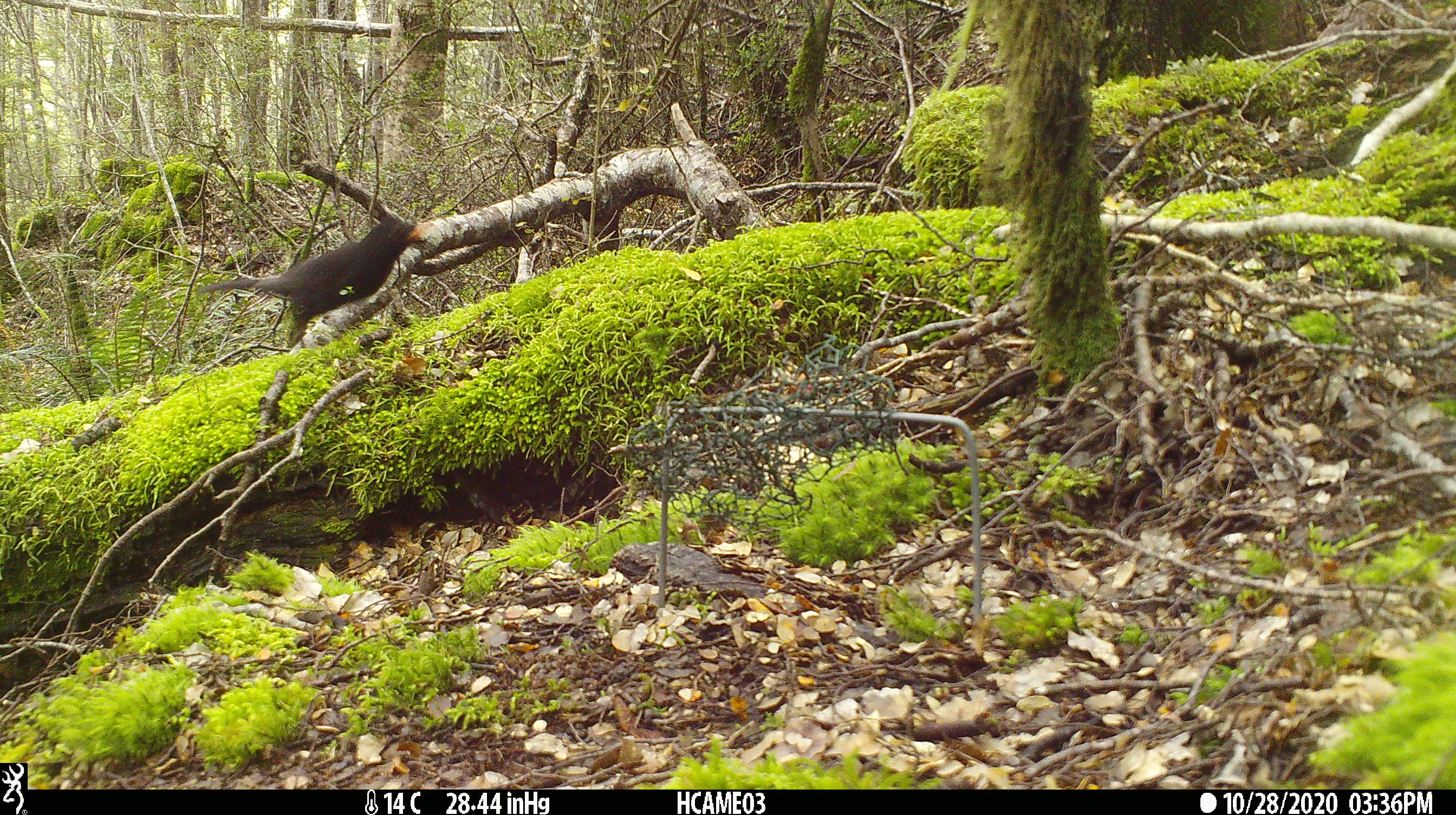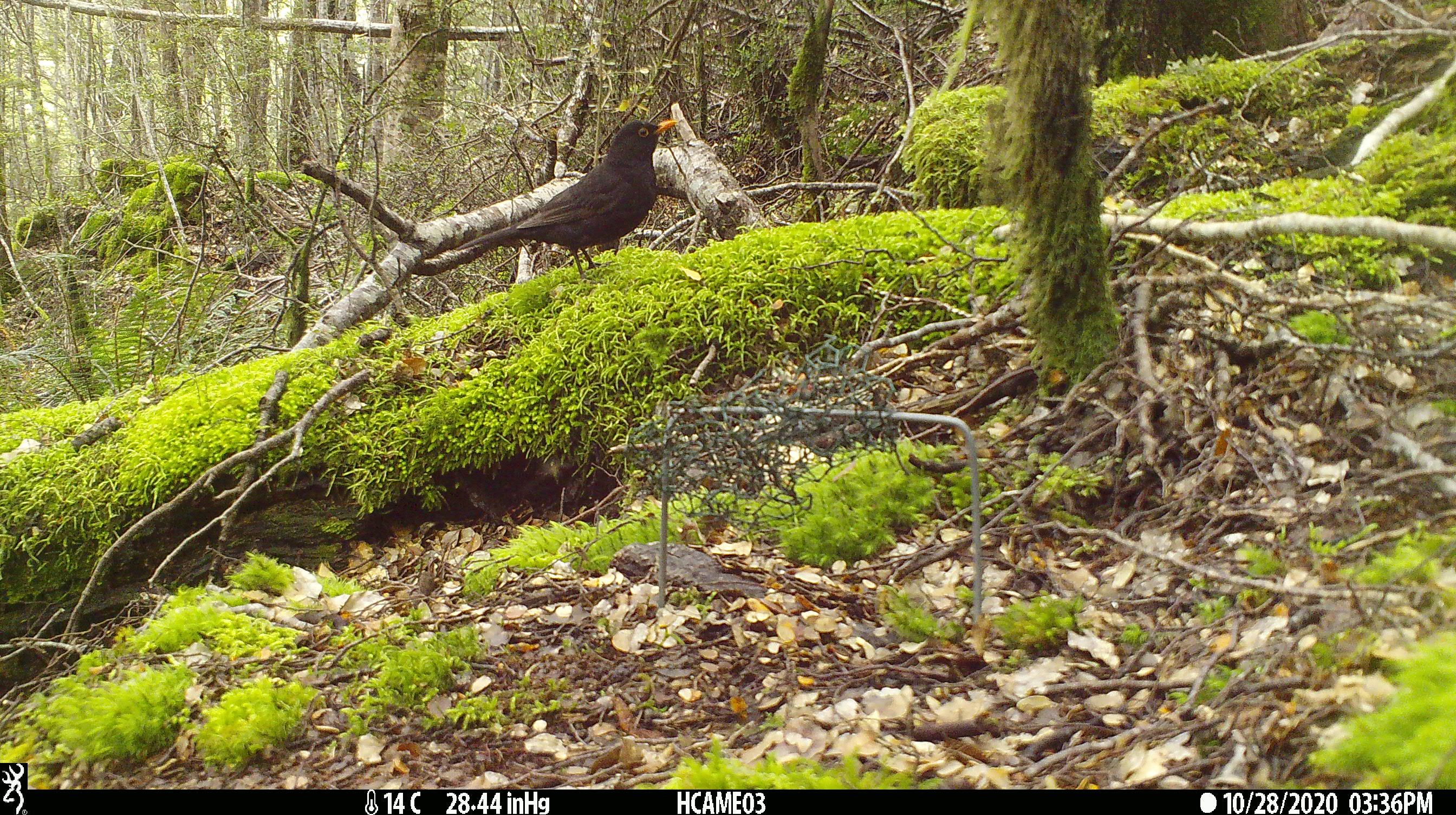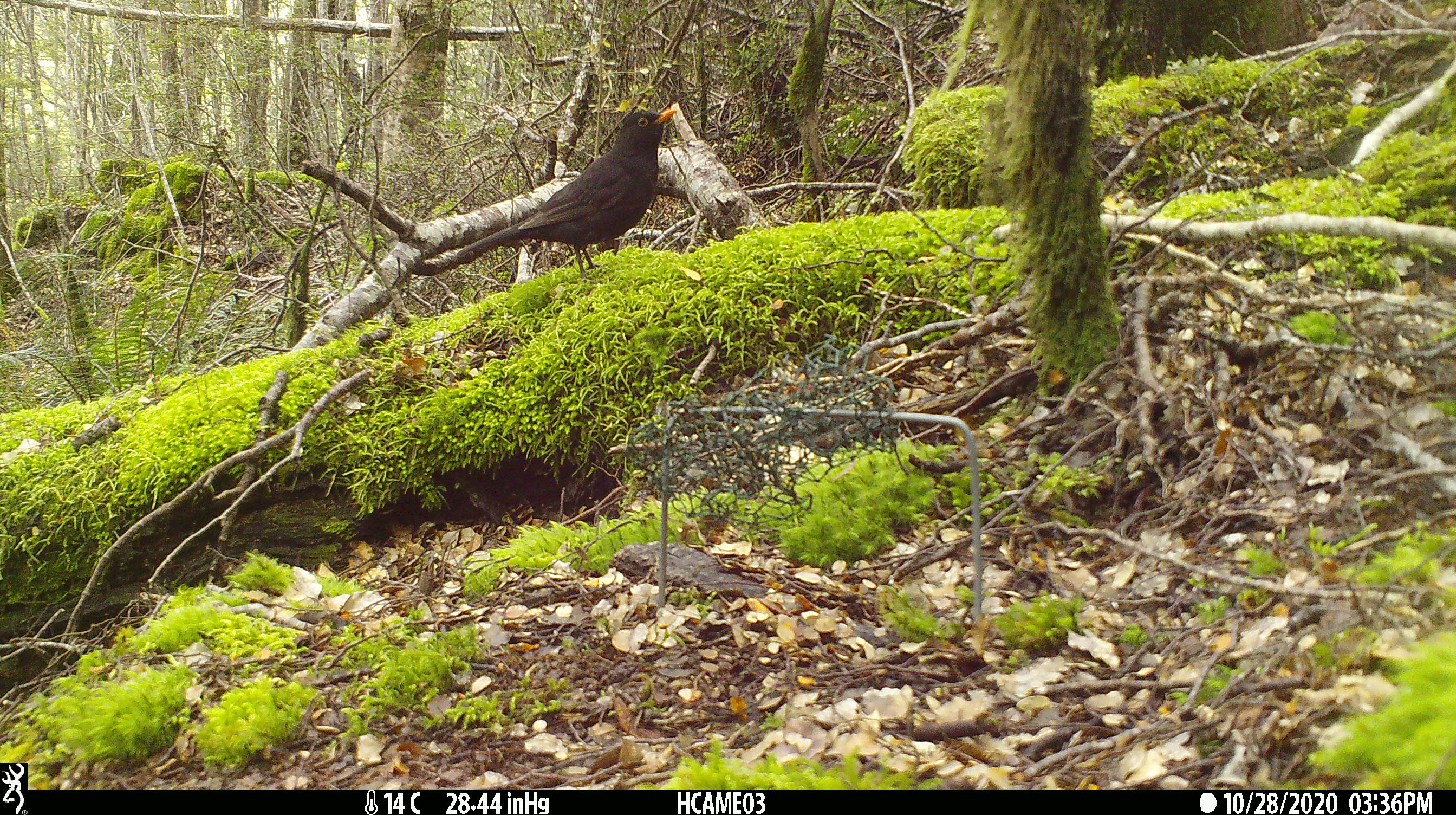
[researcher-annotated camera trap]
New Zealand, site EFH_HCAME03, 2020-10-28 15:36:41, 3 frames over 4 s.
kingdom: Animalia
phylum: Chordata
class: Aves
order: Passeriformes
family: Turdidae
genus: Turdus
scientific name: Turdus merula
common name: eurasian blackbird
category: blackbird